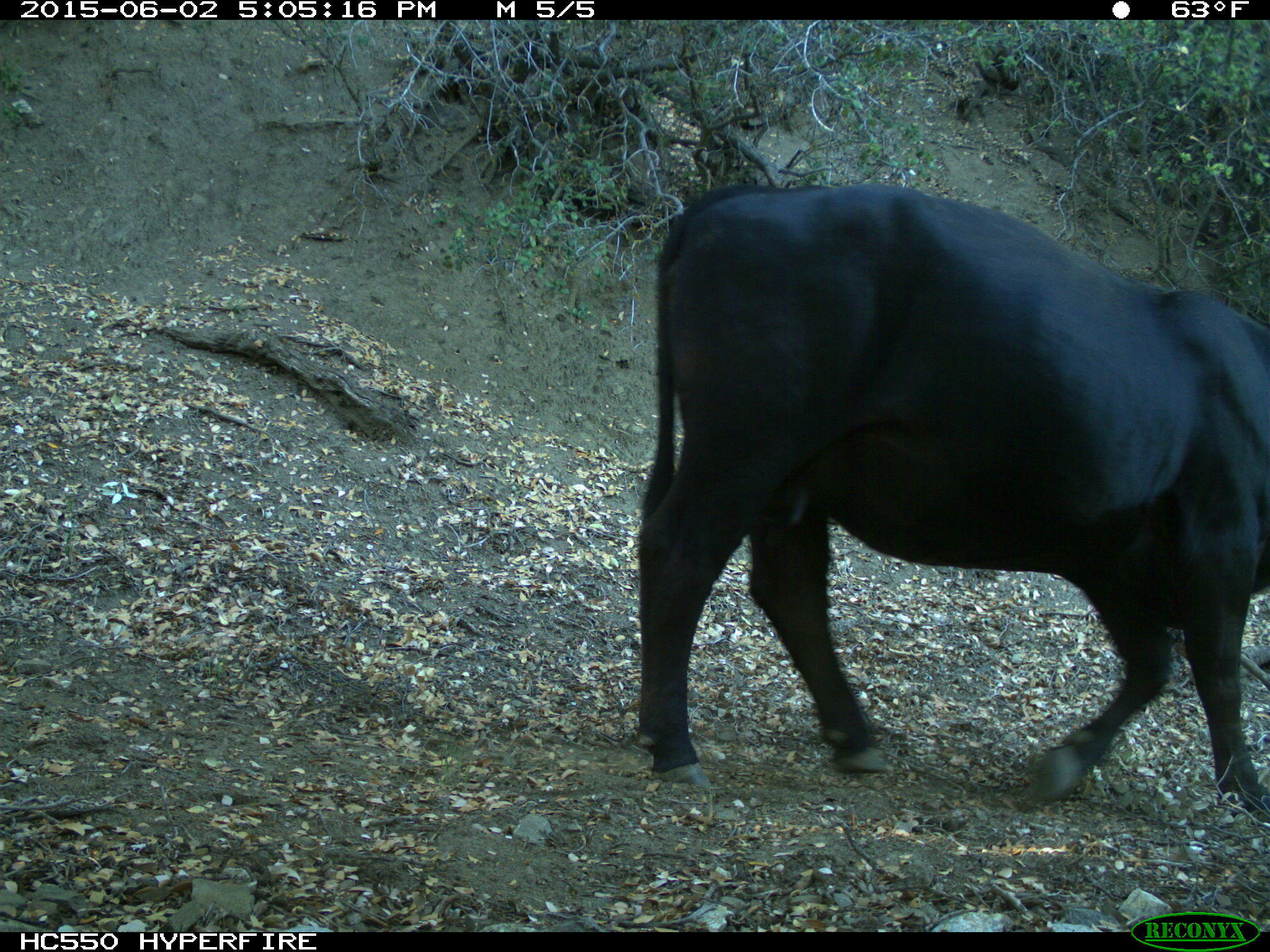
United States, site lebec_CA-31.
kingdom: Animalia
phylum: Chordata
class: Mammalia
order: Artiodactyla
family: Bovidae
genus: Bos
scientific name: Bos taurus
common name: domestic cow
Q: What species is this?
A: Bos taurus (domestic cow).